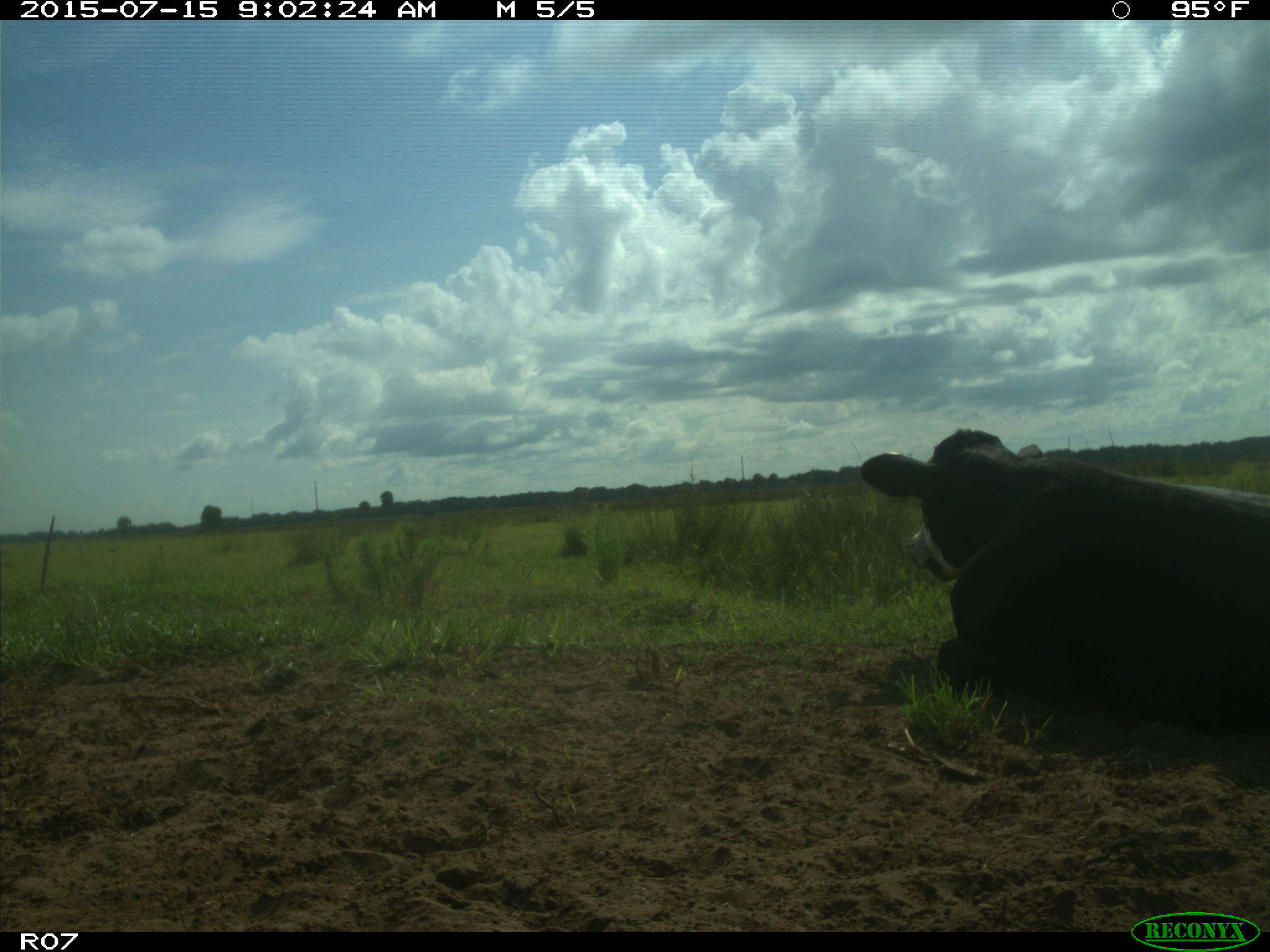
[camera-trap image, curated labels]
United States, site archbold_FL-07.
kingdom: Animalia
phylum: Chordata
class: Mammalia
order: Artiodactyla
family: Bovidae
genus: Bos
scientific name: Bos taurus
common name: domestic cow